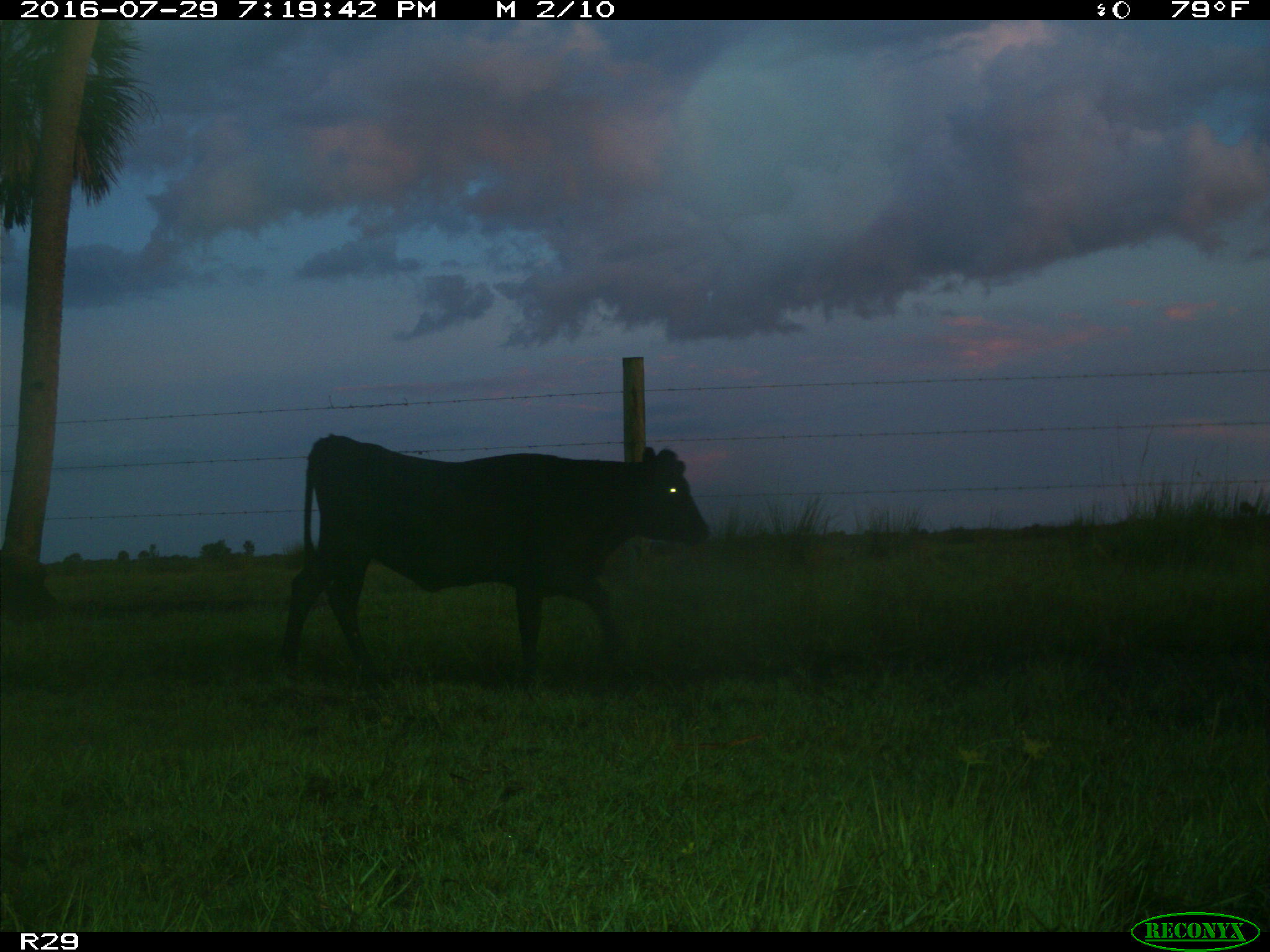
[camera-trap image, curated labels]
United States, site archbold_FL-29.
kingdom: Animalia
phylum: Chordata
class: Mammalia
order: Artiodactyla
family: Bovidae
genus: Bos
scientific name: Bos taurus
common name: domestic cow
Bos taurus (domestic cow).